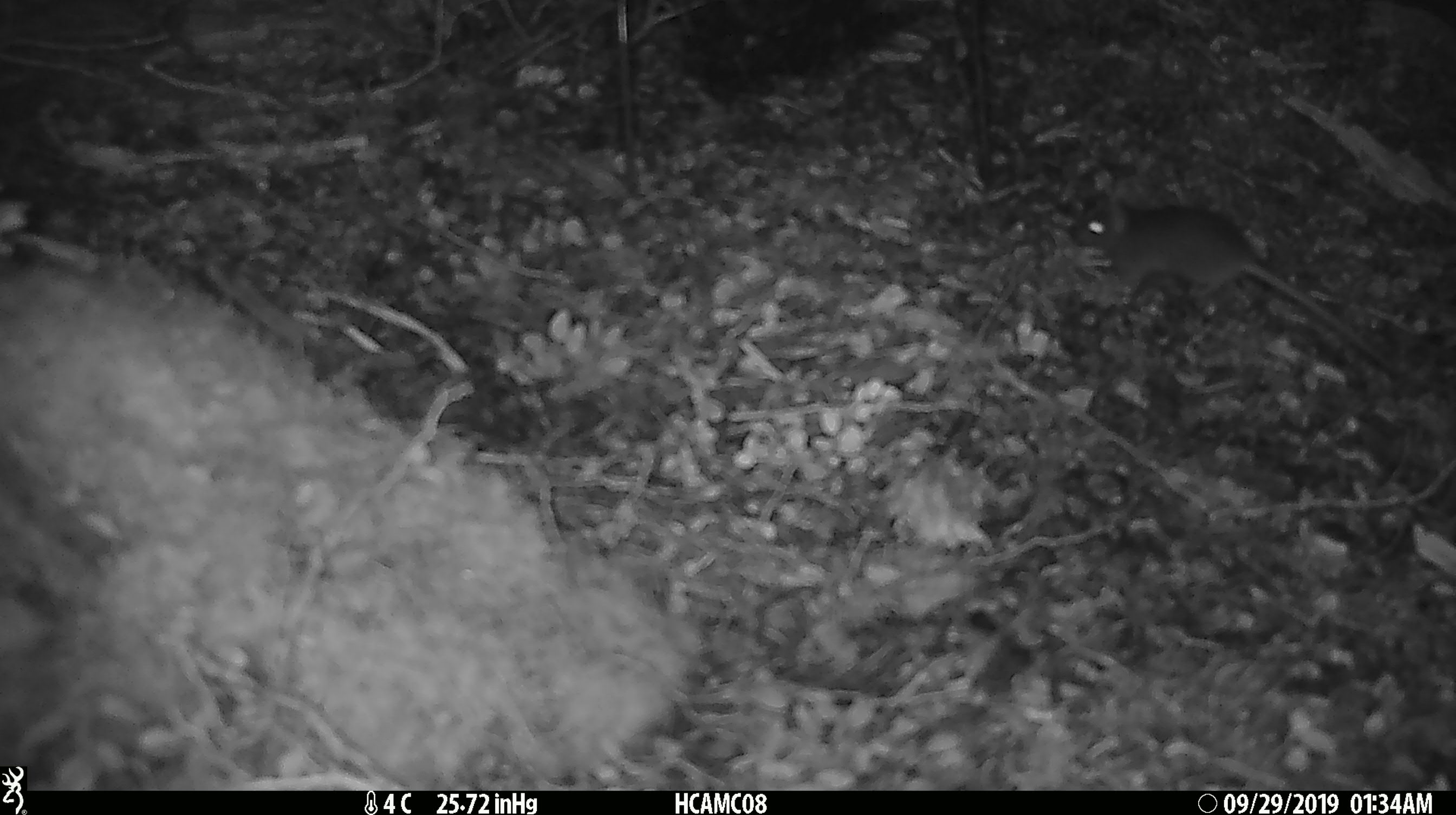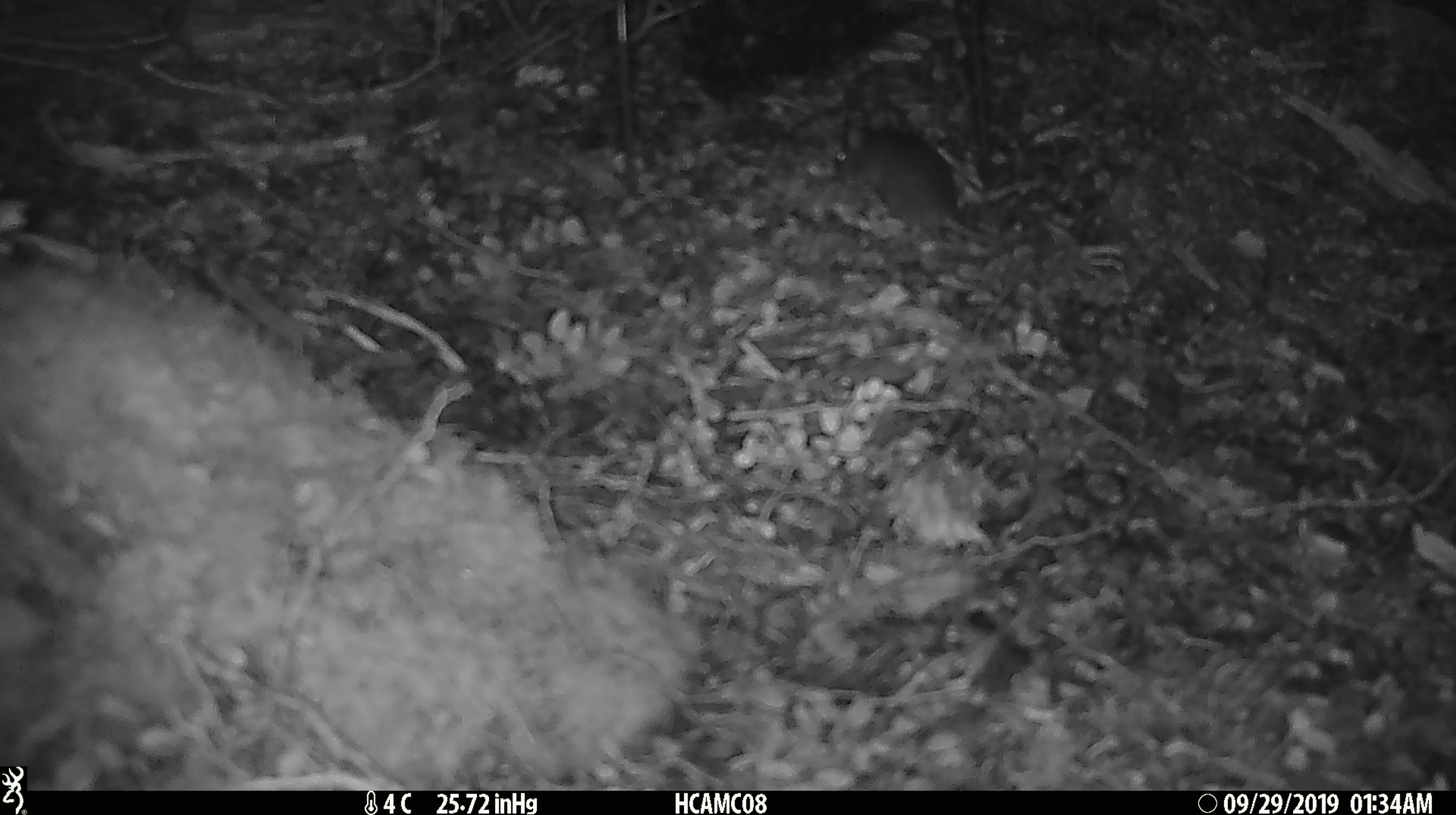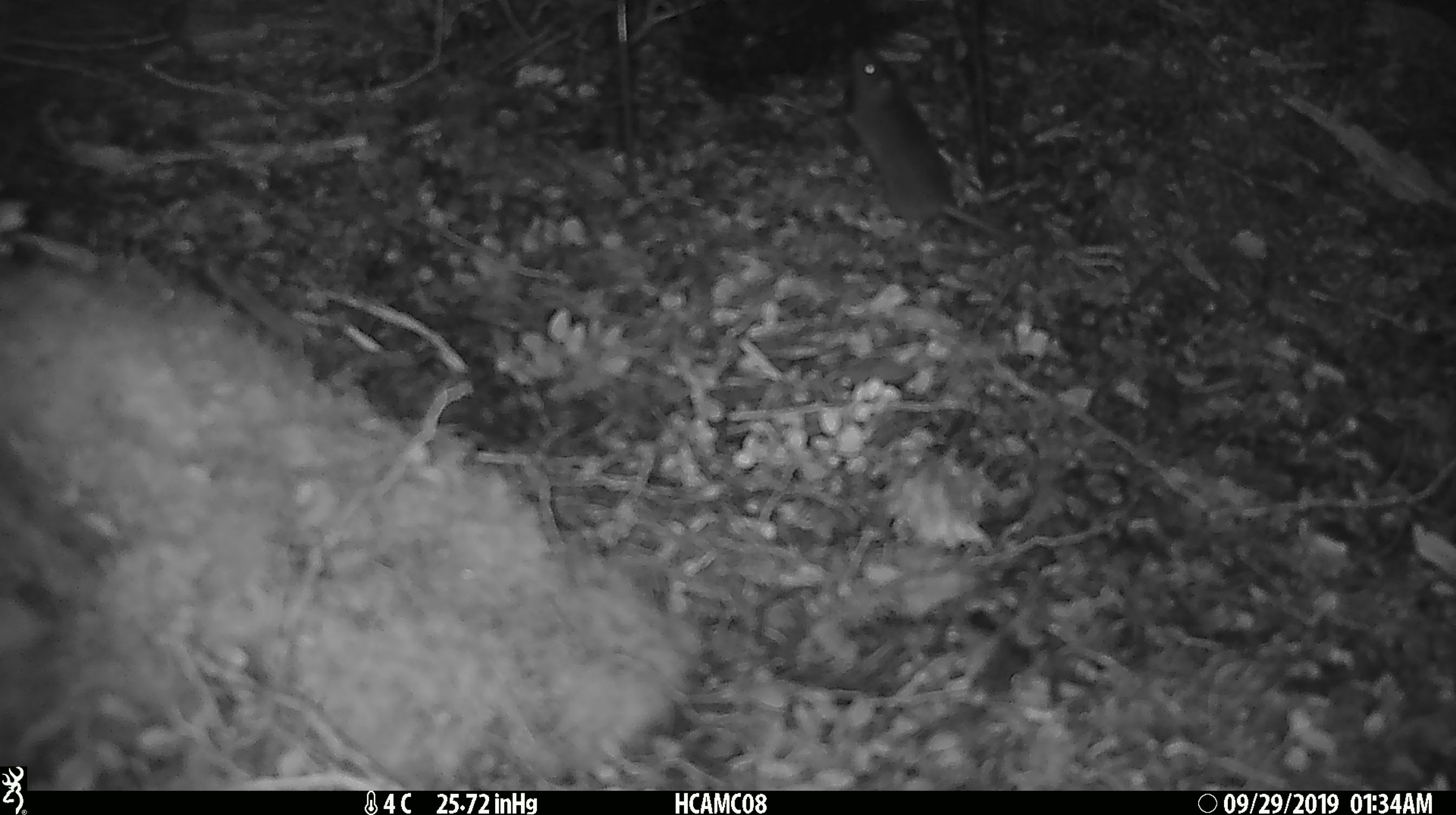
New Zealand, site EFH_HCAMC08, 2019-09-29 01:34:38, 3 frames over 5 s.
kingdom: Animalia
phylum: Chordata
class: Mammalia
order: Rodentia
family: Muridae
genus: Mus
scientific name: Mus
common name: mouse